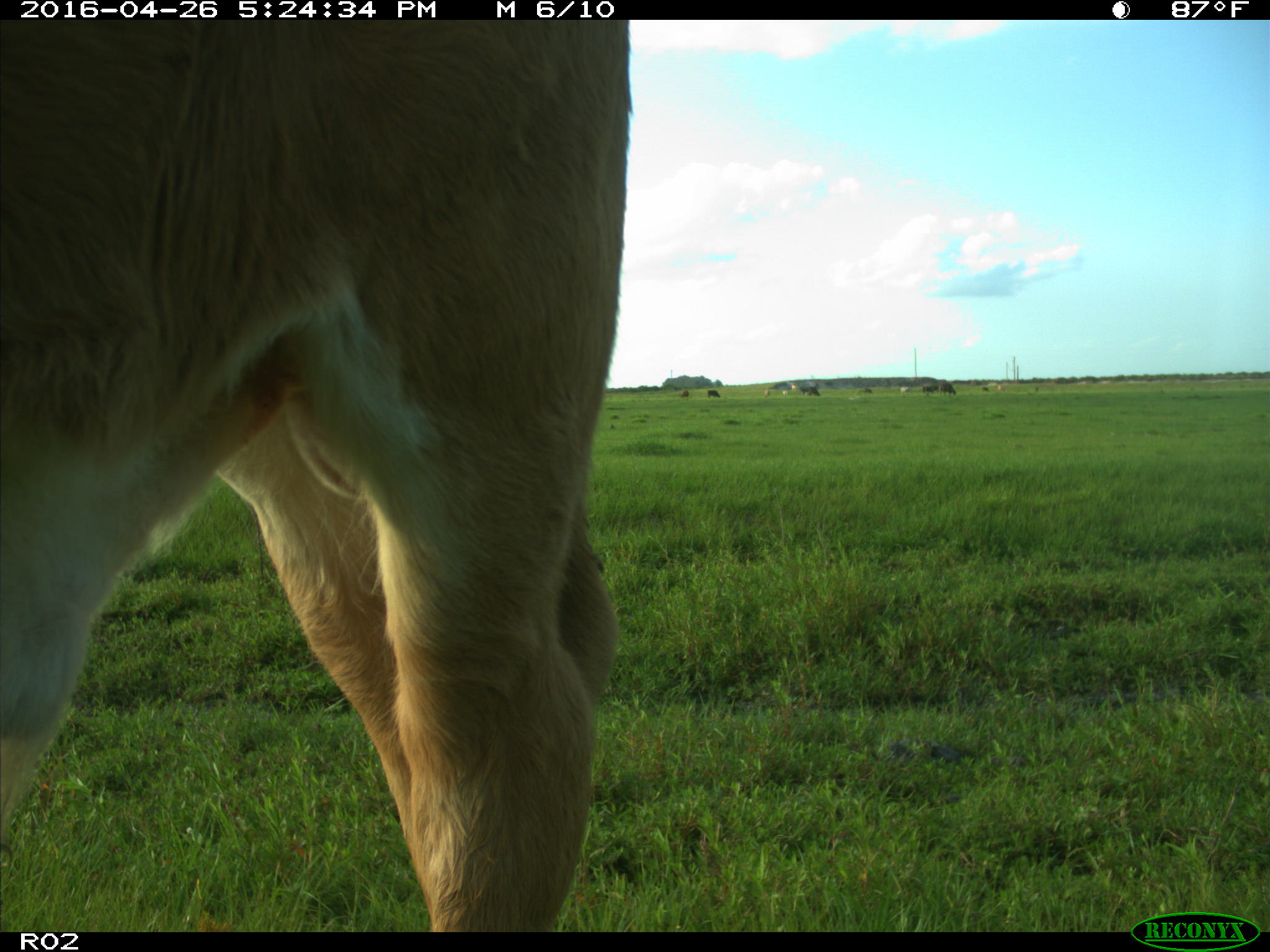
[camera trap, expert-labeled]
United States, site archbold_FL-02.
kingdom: Animalia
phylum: Chordata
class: Mammalia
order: Artiodactyla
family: Bovidae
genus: Bos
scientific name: Bos taurus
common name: domestic cow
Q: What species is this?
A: Bos taurus (domestic cow).